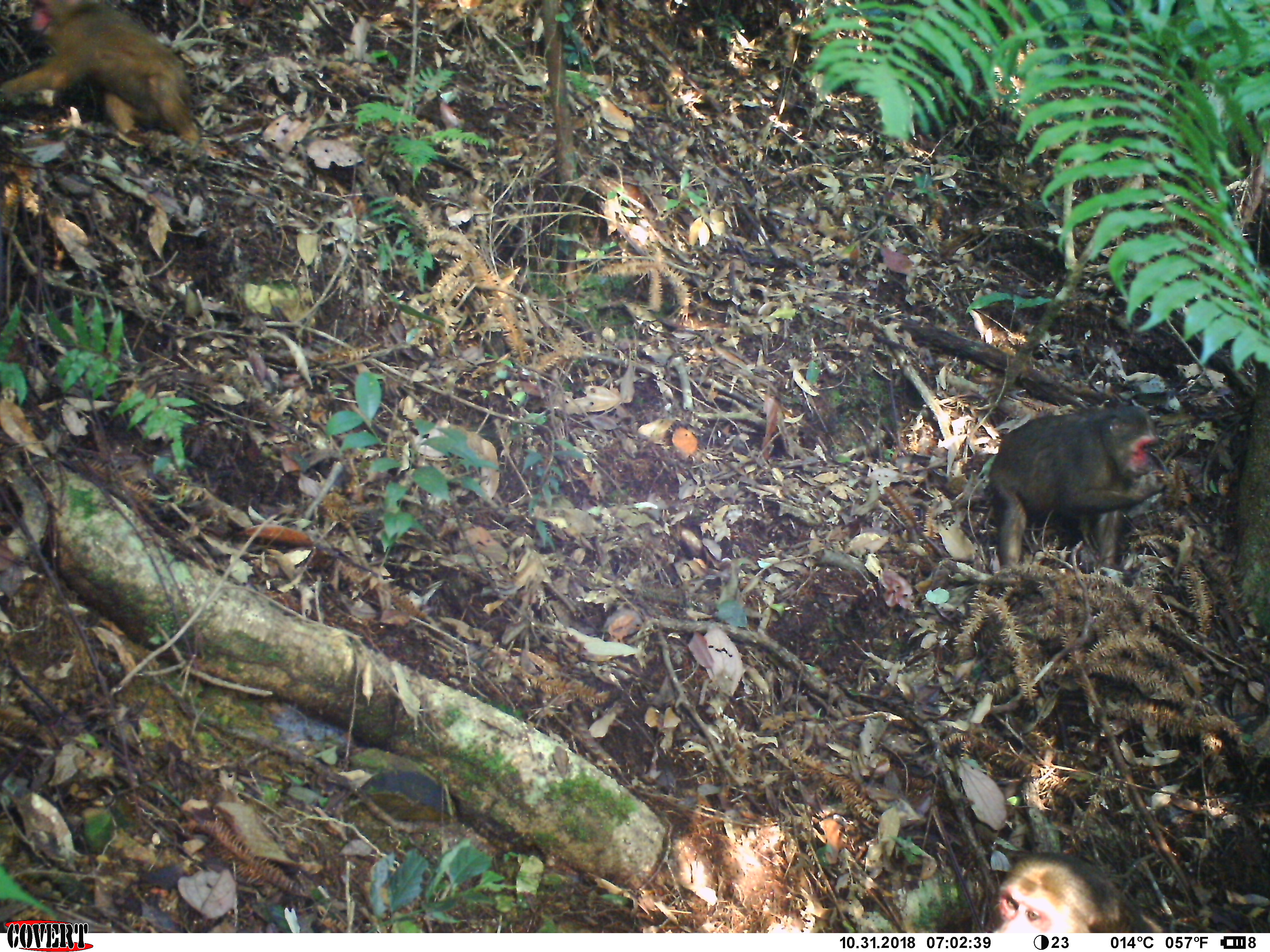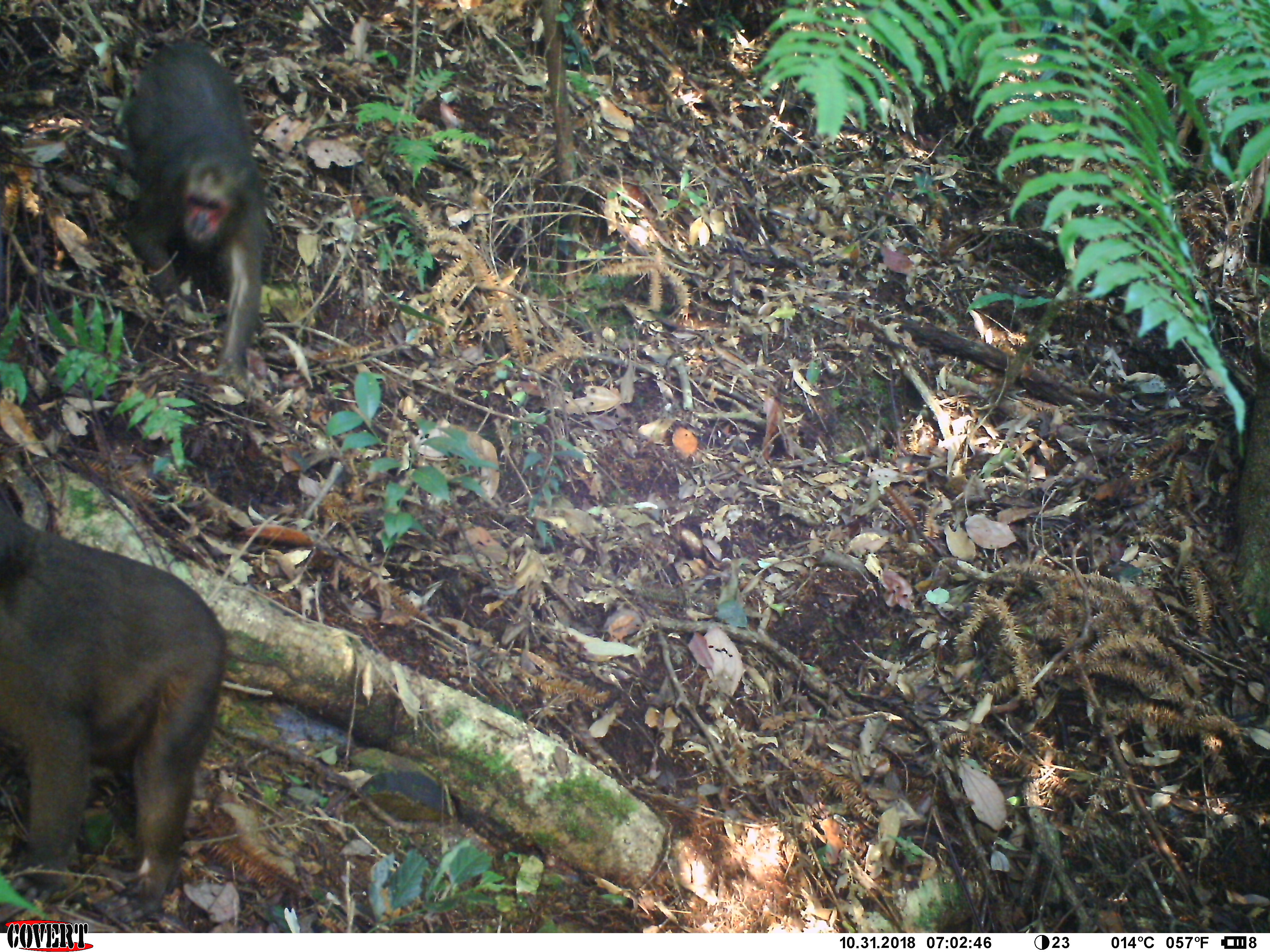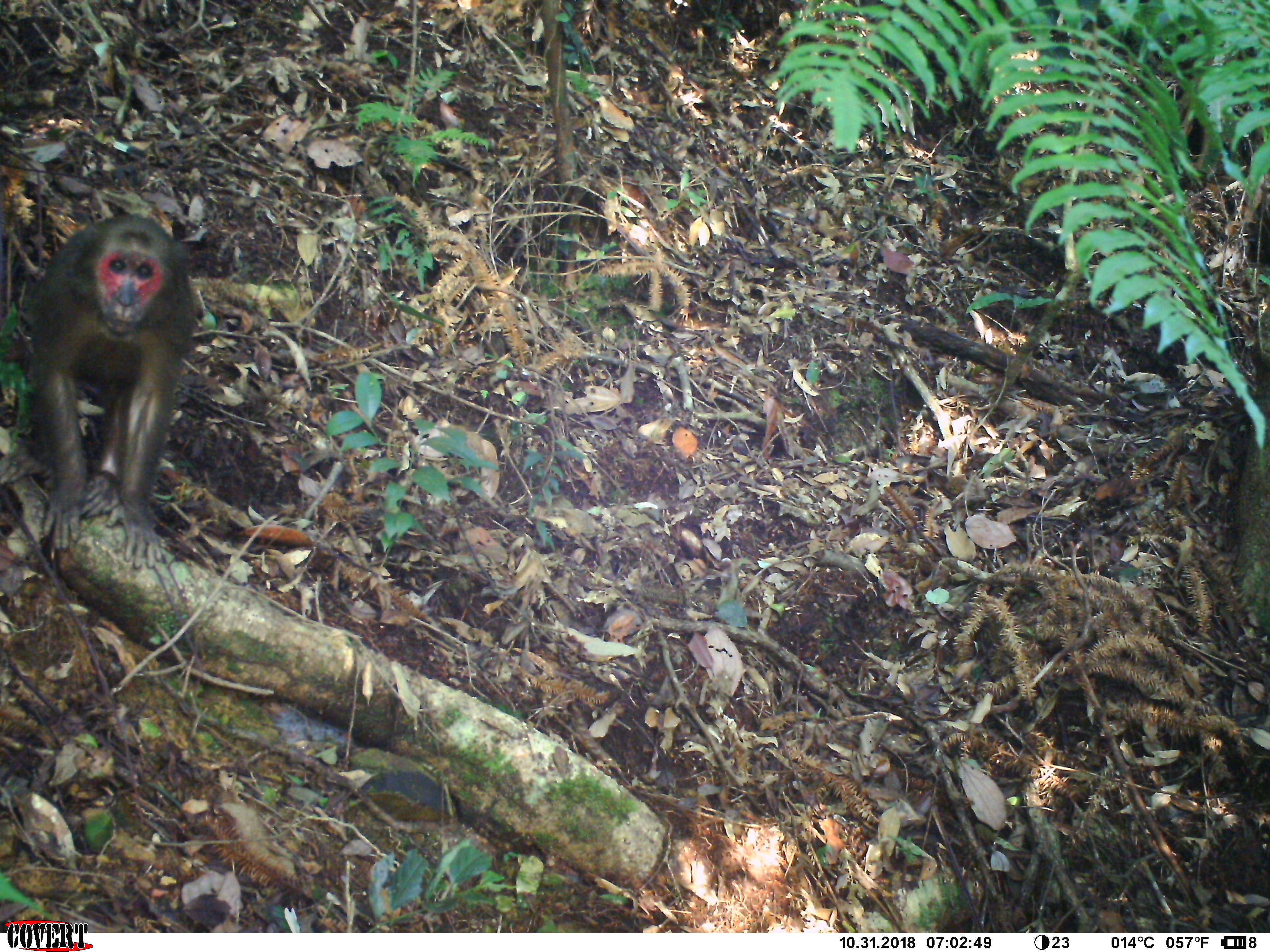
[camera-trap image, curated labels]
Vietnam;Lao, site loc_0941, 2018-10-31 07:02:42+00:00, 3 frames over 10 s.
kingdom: Animalia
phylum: Chordata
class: Mammalia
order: Primates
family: Cercopithecidae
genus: Macaca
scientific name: Macaca arctoides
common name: stump-tailed macaque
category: stump tailed macaque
Stump tailed macaque (stump-tailed macaque) (Macaca arctoides). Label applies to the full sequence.